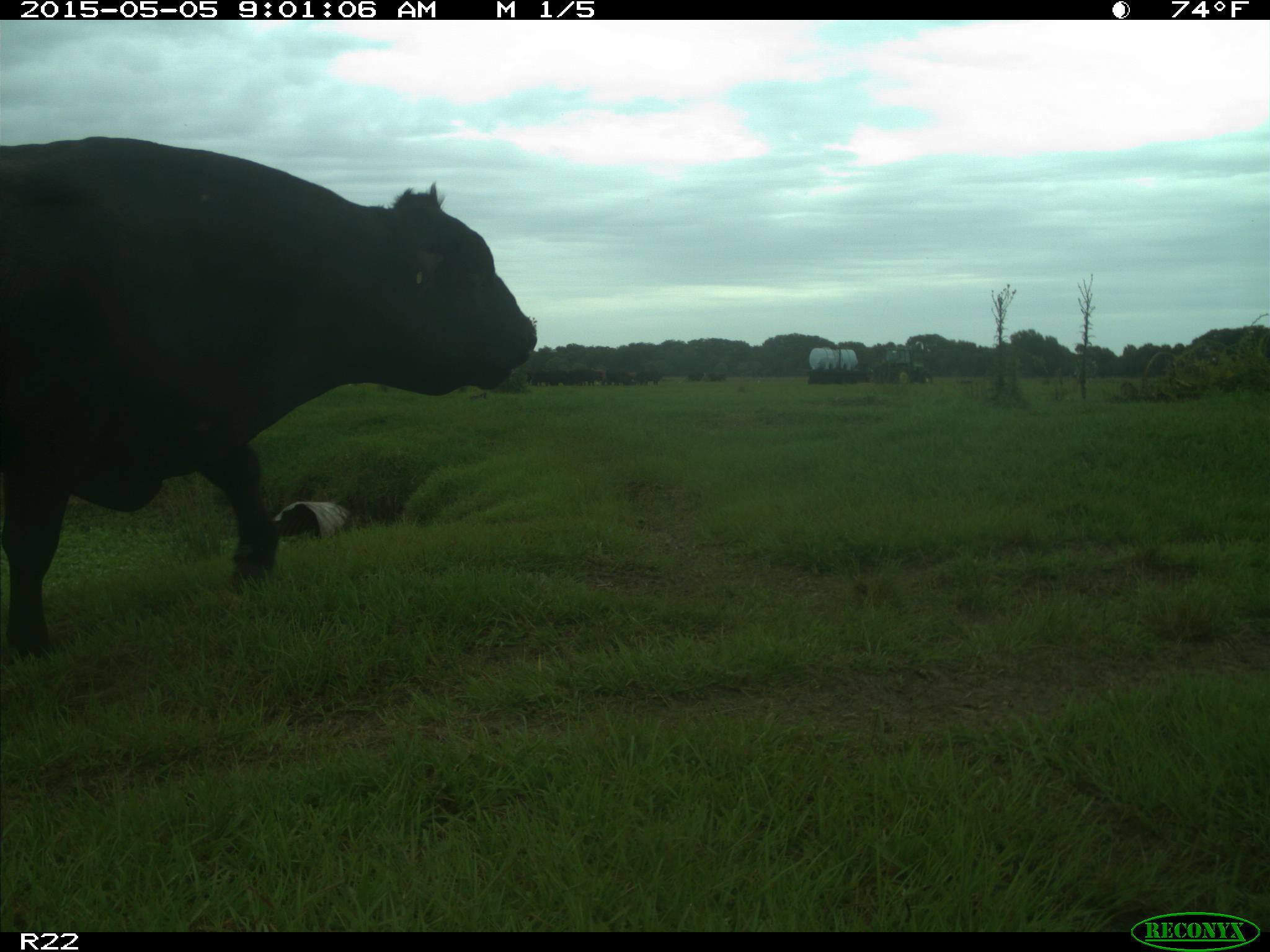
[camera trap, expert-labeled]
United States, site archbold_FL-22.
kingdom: Animalia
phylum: Chordata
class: Mammalia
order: Artiodactyla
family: Bovidae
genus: Bos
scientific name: Bos taurus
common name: domestic cow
Bos taurus (domestic cow).